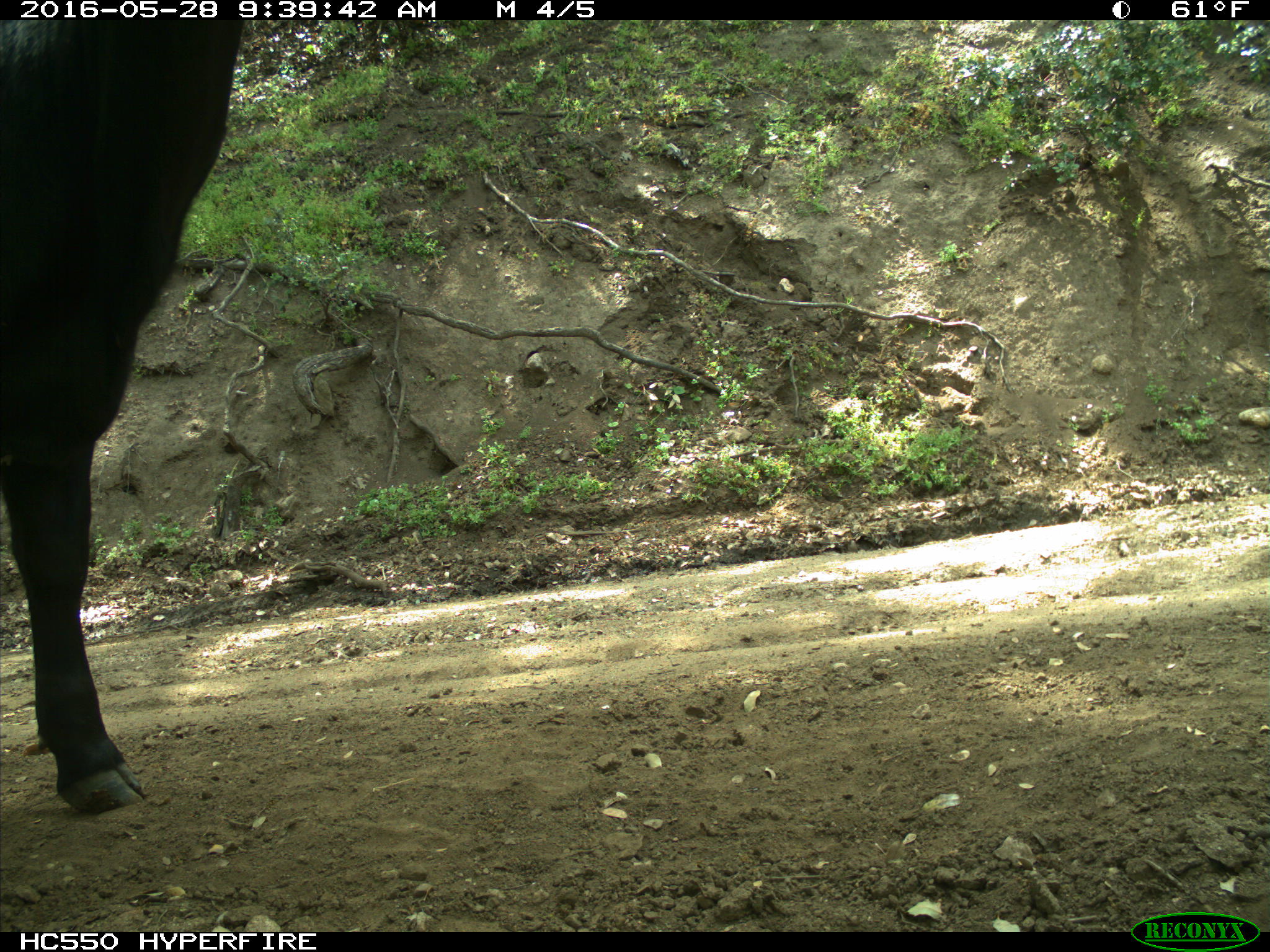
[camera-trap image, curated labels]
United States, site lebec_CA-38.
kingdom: Animalia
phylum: Chordata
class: Mammalia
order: Artiodactyla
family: Bovidae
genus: Bos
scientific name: Bos taurus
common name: domestic cow